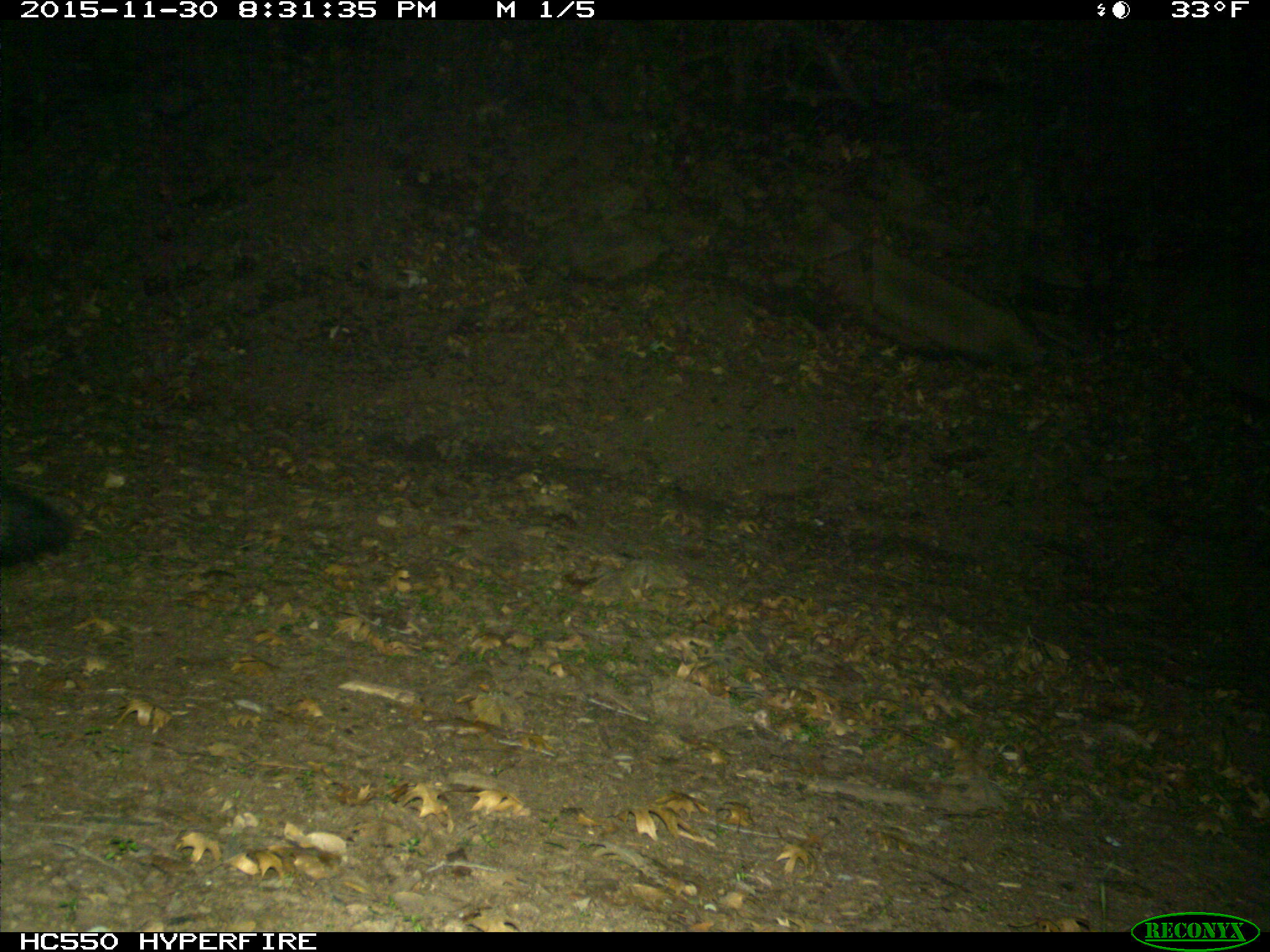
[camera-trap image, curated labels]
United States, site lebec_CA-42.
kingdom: Animalia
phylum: Chordata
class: Mammalia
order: Carnivora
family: Canidae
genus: Urocyon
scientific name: Urocyon cinereoargenteus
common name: gray fox